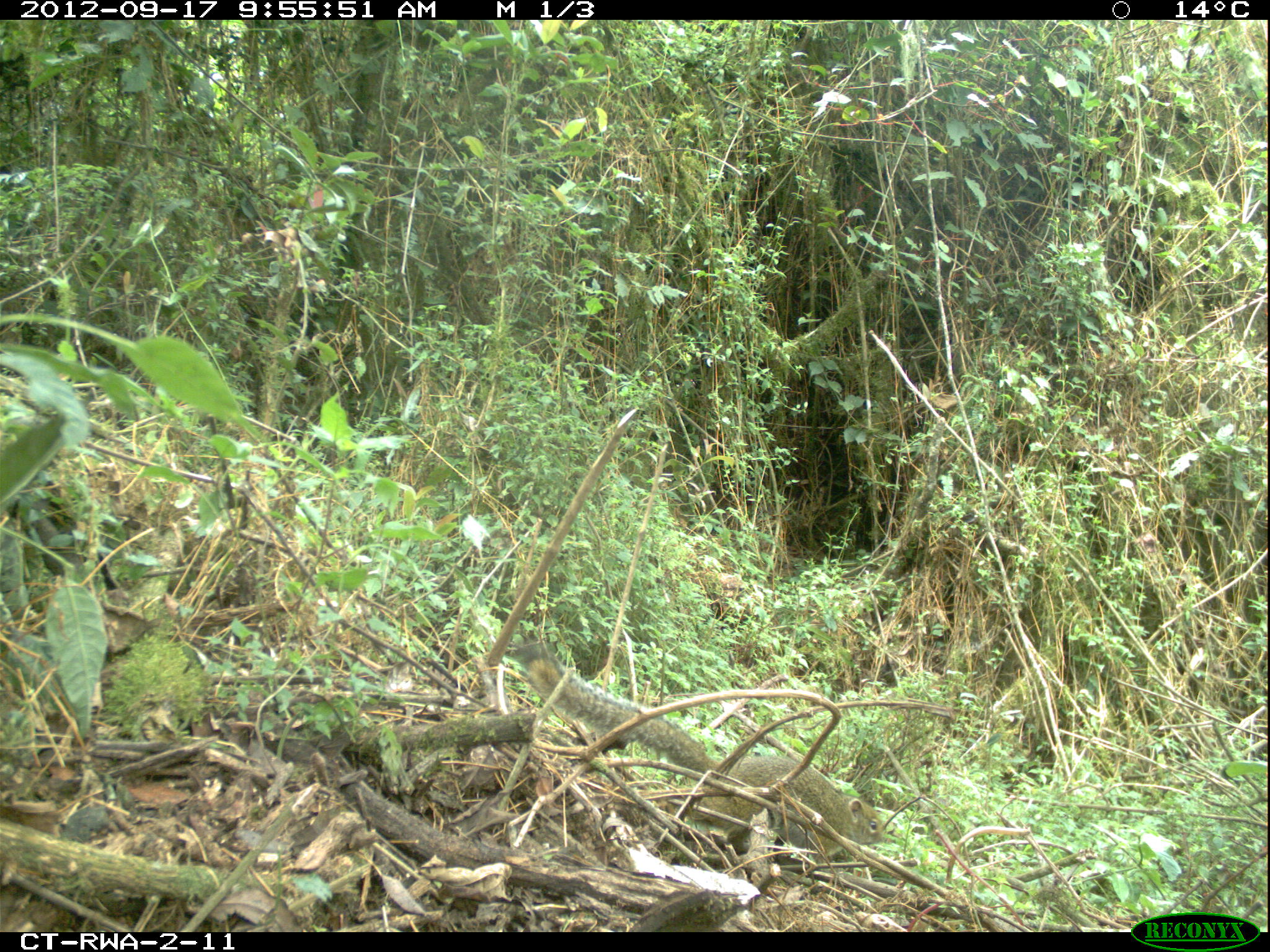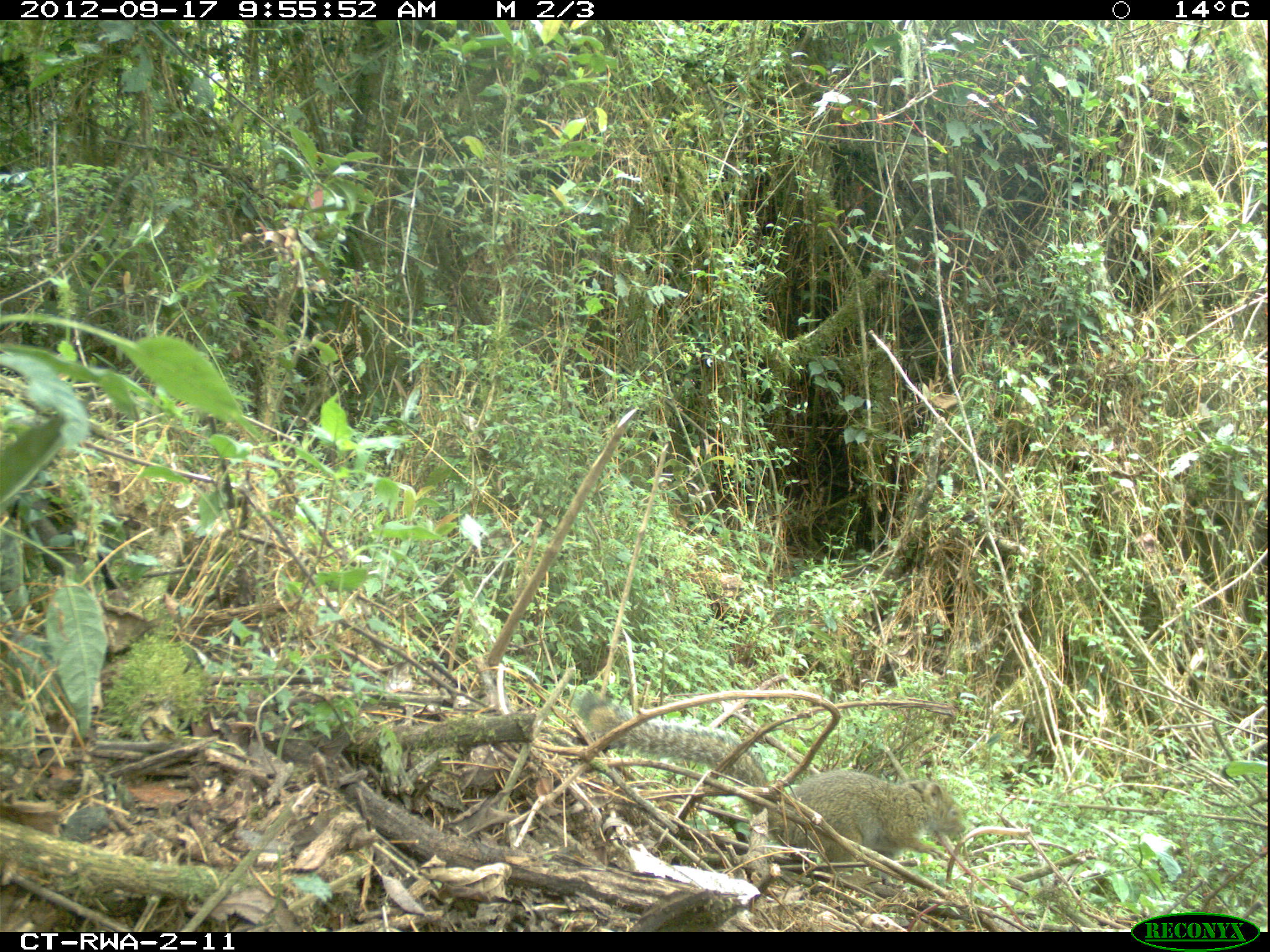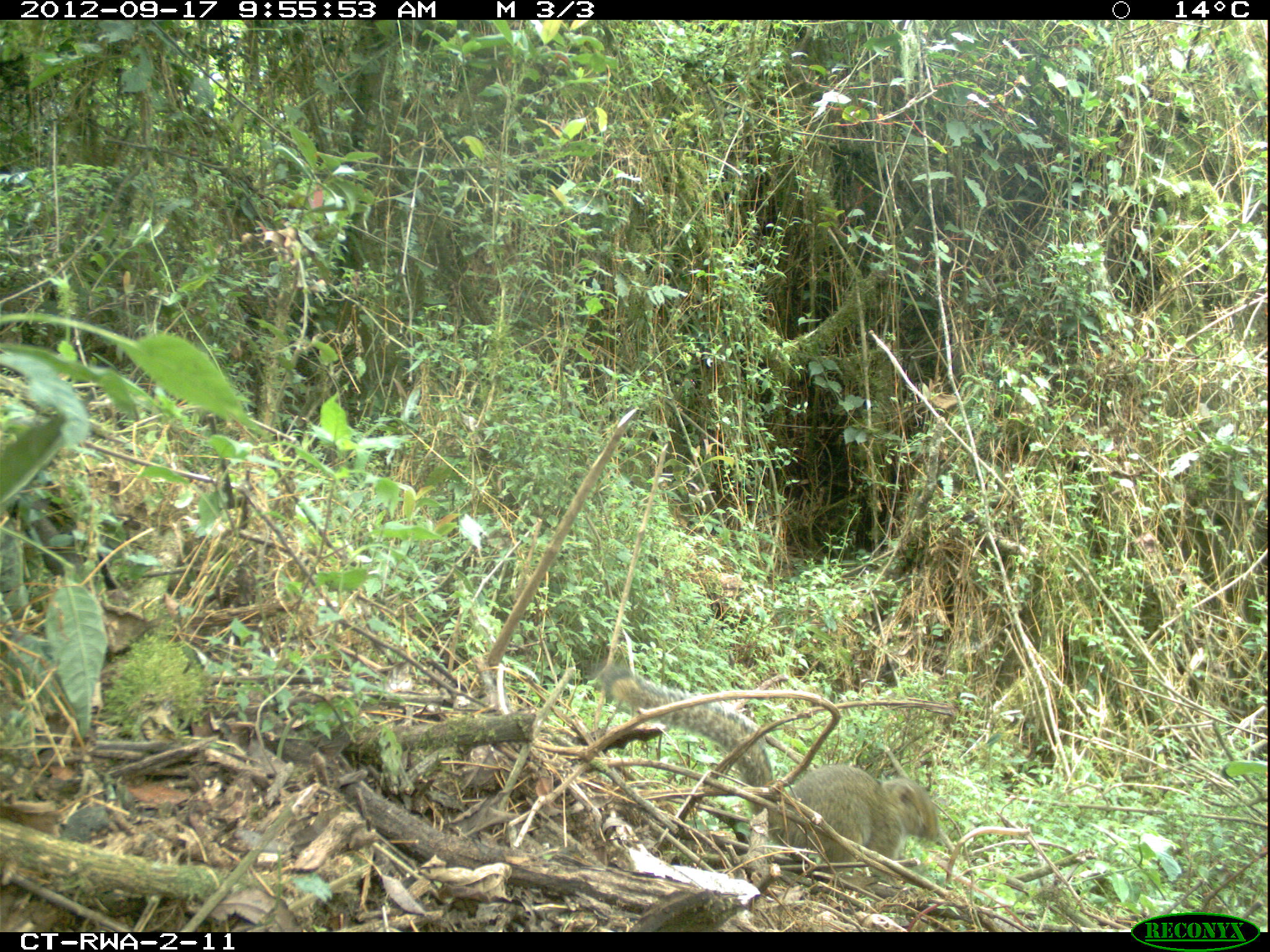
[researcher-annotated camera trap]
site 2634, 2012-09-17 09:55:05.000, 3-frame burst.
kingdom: Animalia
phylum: Chordata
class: Mammalia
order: Rodentia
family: Sciuridae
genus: Funisciurus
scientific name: Funisciurus carruthersi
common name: carruther's mountain squirrel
Funisciurus carruthersi (carruther's mountain squirrel), count 1.